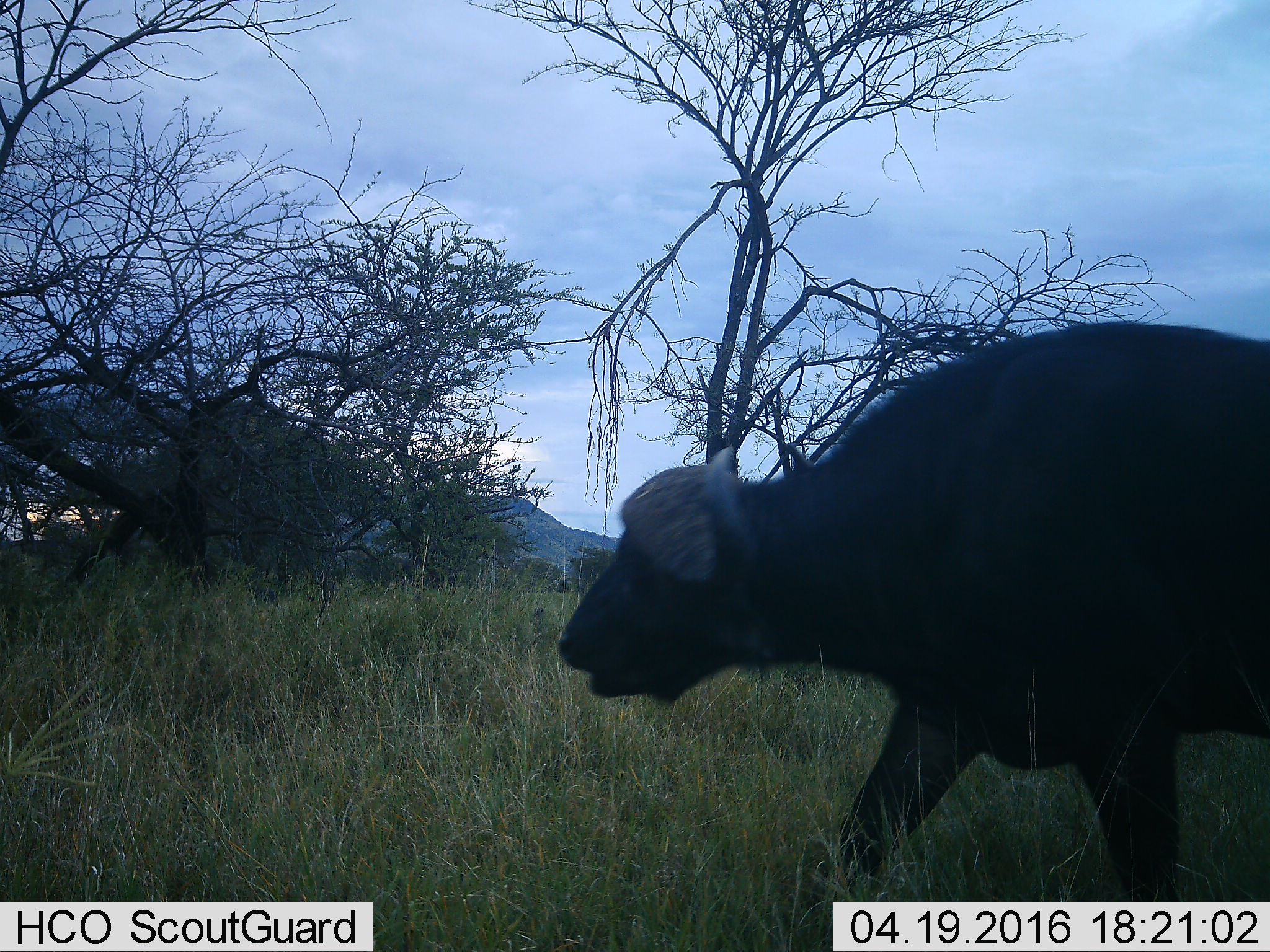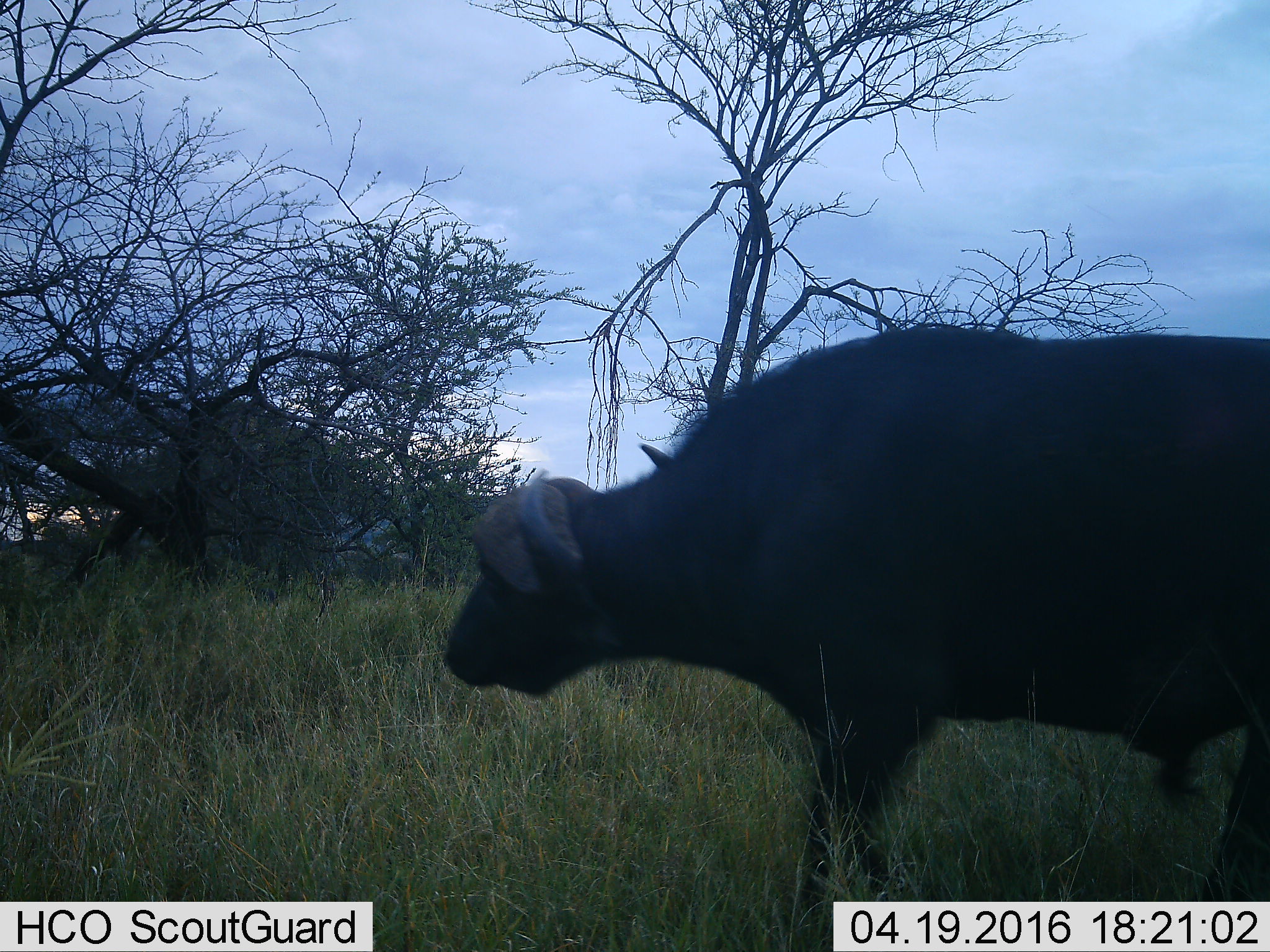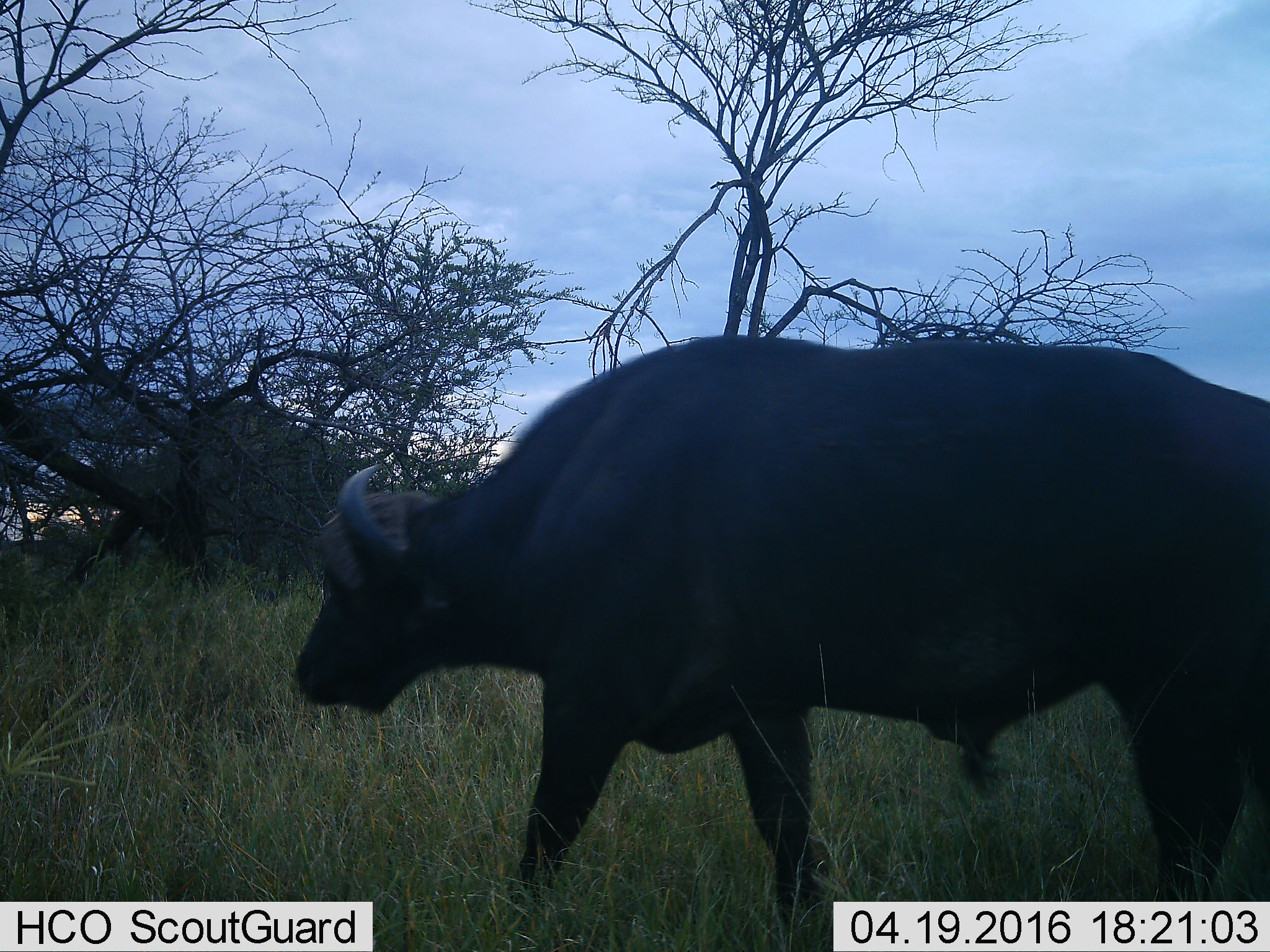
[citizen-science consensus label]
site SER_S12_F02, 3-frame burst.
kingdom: Animalia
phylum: Chordata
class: Mammalia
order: Artiodactyla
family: Bovidae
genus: Syncerus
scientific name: Syncerus caffer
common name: african buffalo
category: buffalo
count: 1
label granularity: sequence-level